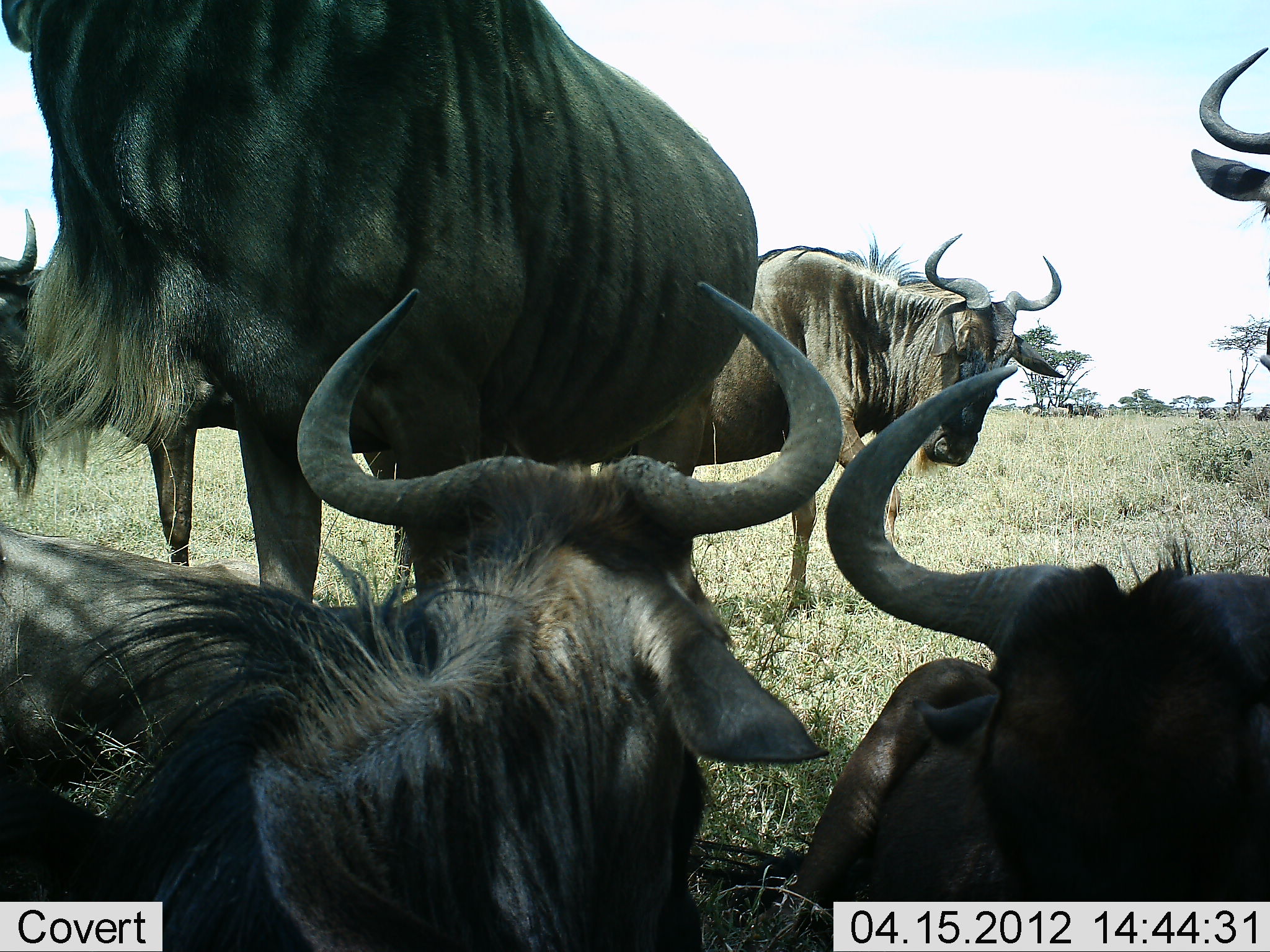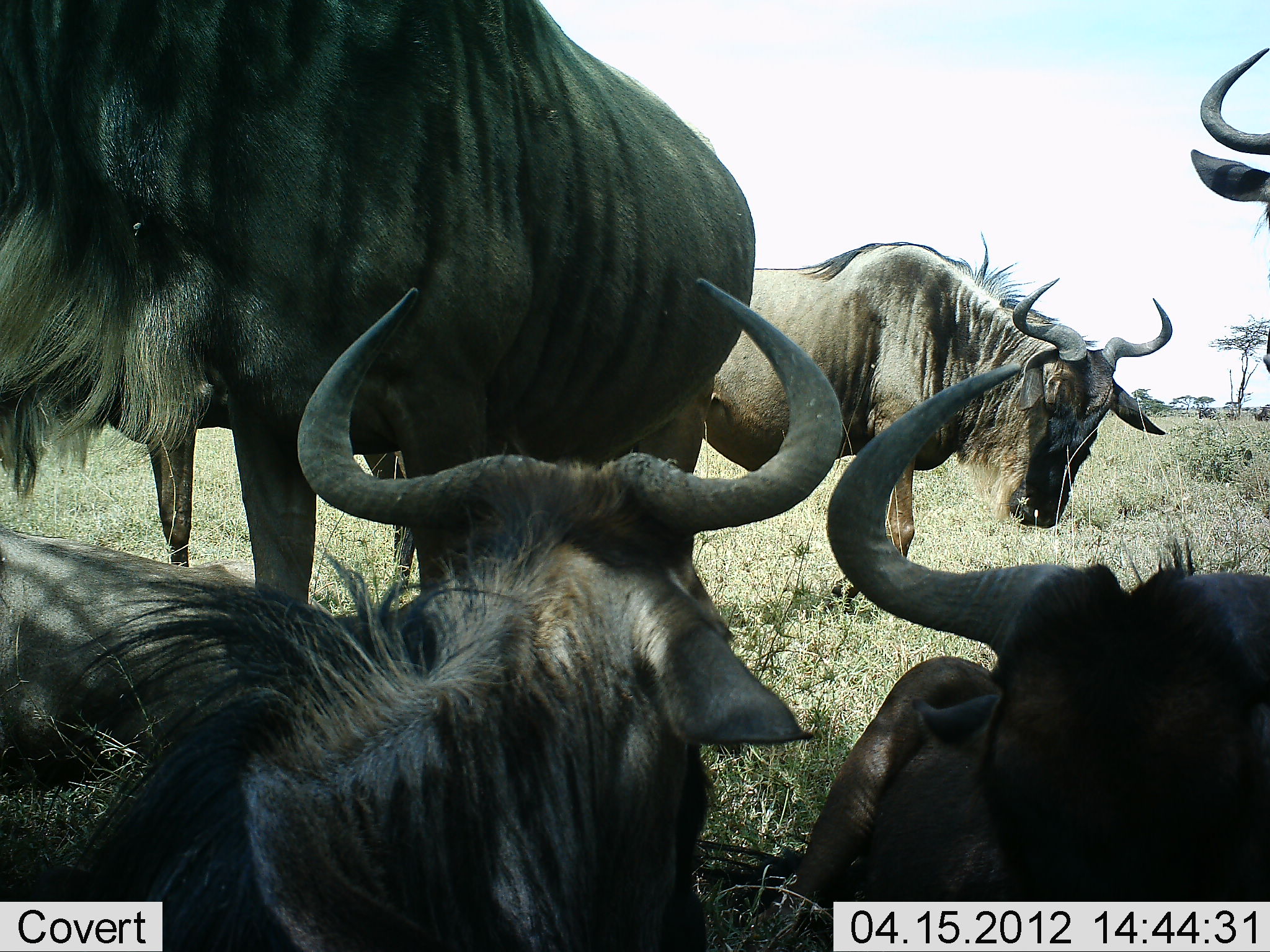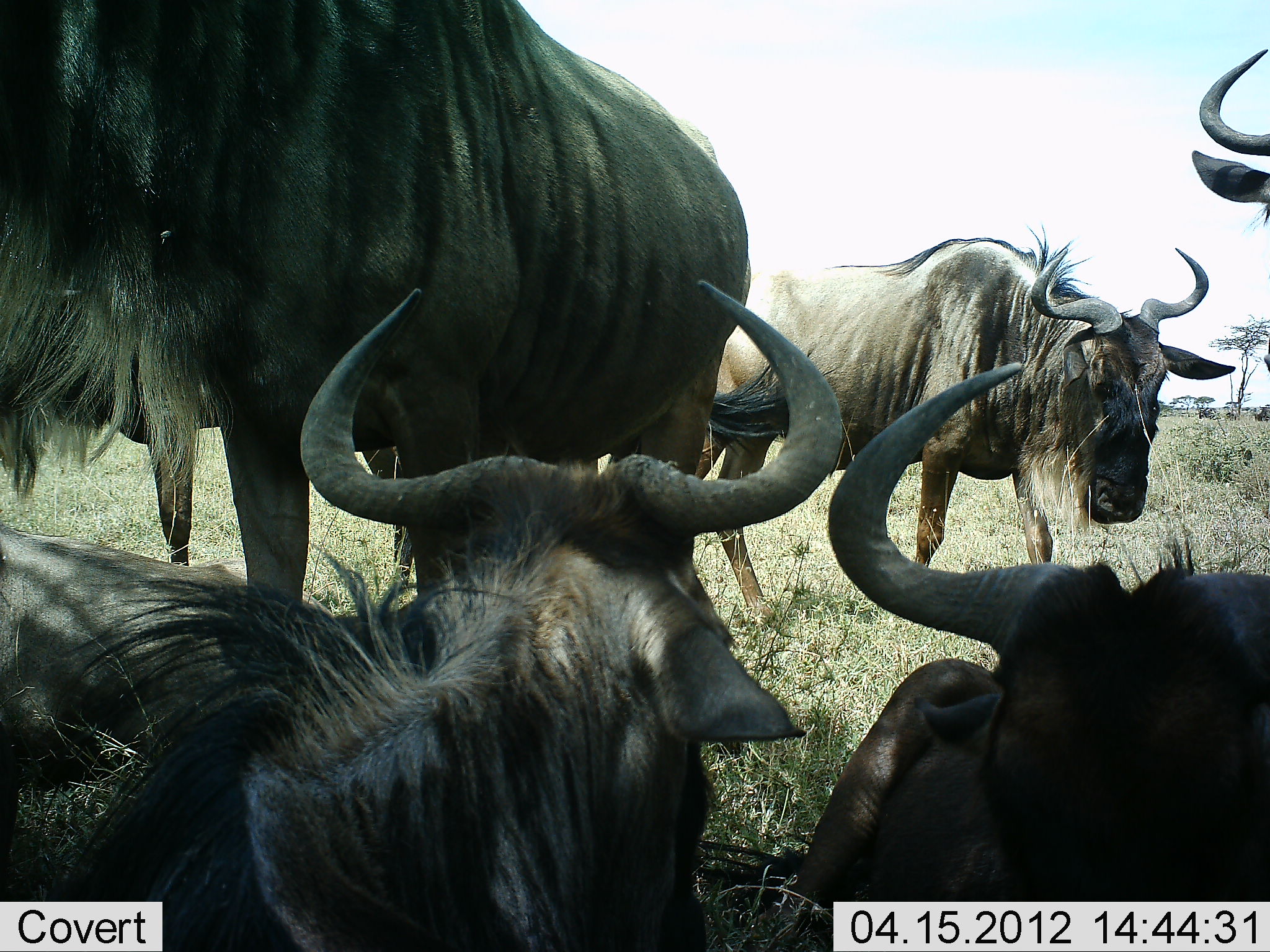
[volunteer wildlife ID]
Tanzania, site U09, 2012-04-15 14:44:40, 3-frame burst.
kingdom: Animalia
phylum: Chordata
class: Mammalia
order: Artiodactyla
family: Bovidae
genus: Connochaetes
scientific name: Connochaetes taurinus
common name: blue wildebeest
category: wildebeest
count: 6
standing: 84%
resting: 90%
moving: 32%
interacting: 3%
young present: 0%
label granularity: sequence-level